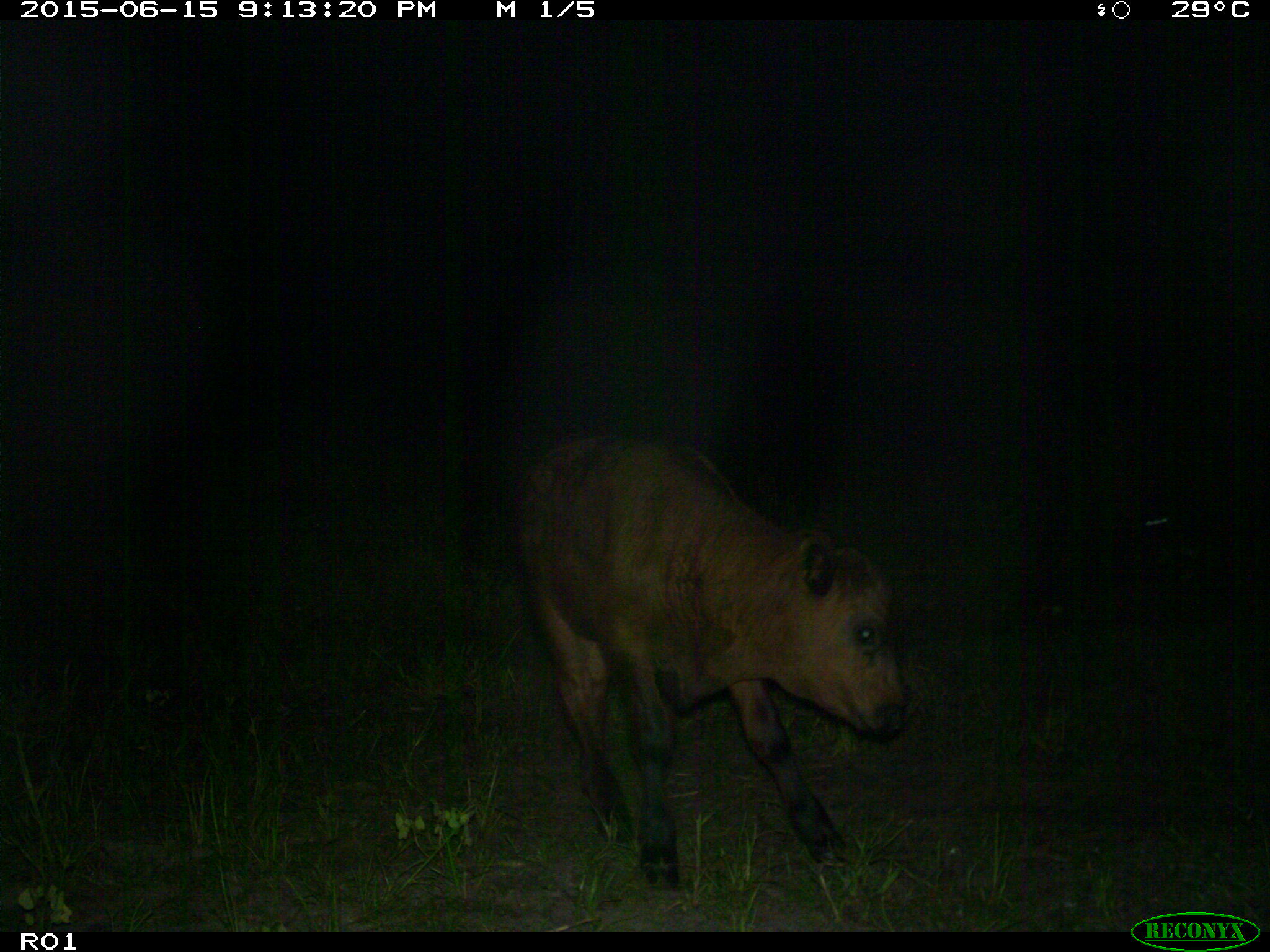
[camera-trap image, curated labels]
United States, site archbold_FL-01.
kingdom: Animalia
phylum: Chordata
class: Mammalia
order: Artiodactyla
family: Bovidae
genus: Bos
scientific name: Bos taurus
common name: domestic cow